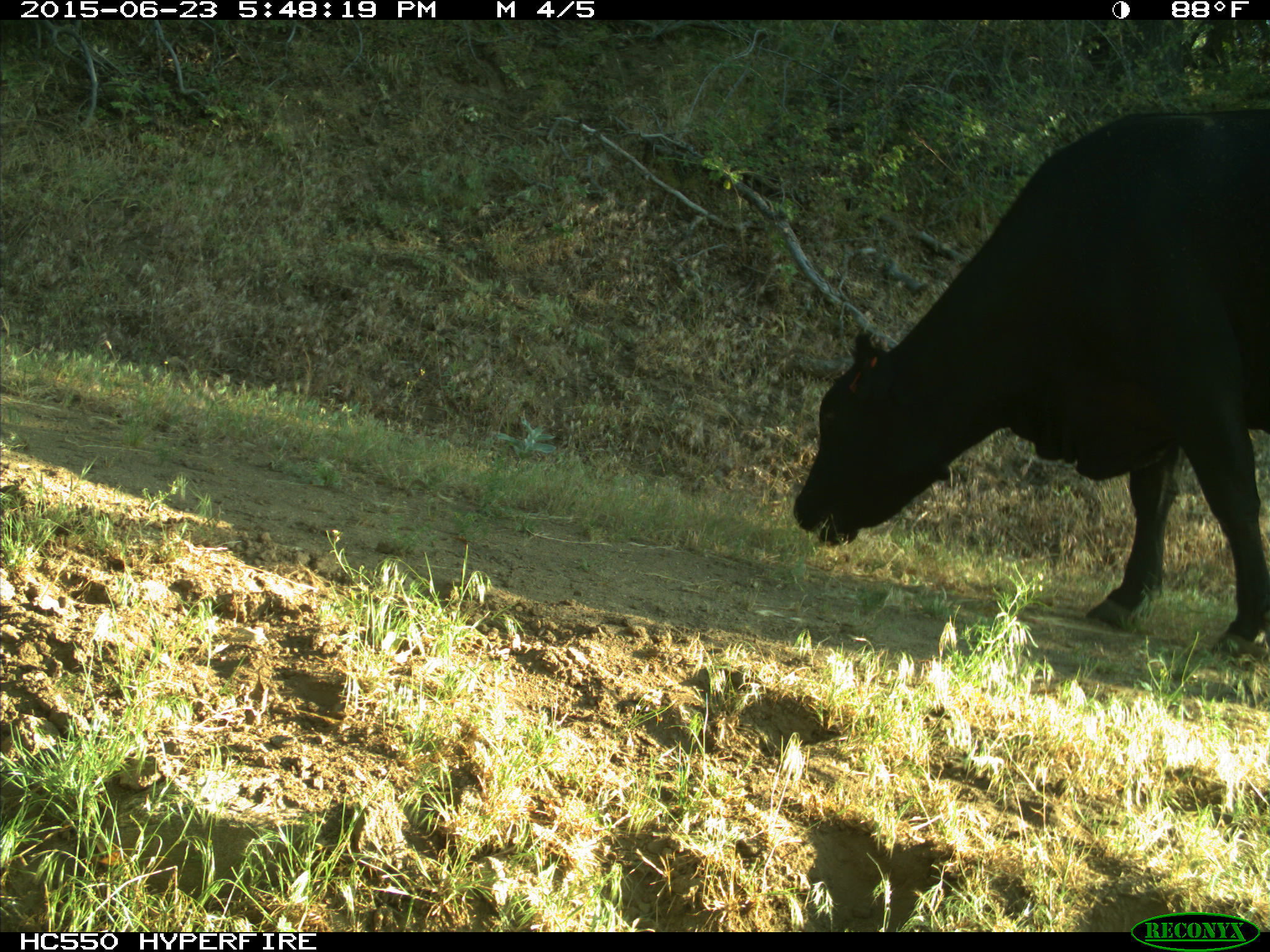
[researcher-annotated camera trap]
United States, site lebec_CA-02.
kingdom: Animalia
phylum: Chordata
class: Mammalia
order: Artiodactyla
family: Bovidae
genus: Bos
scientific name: Bos taurus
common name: domestic cow